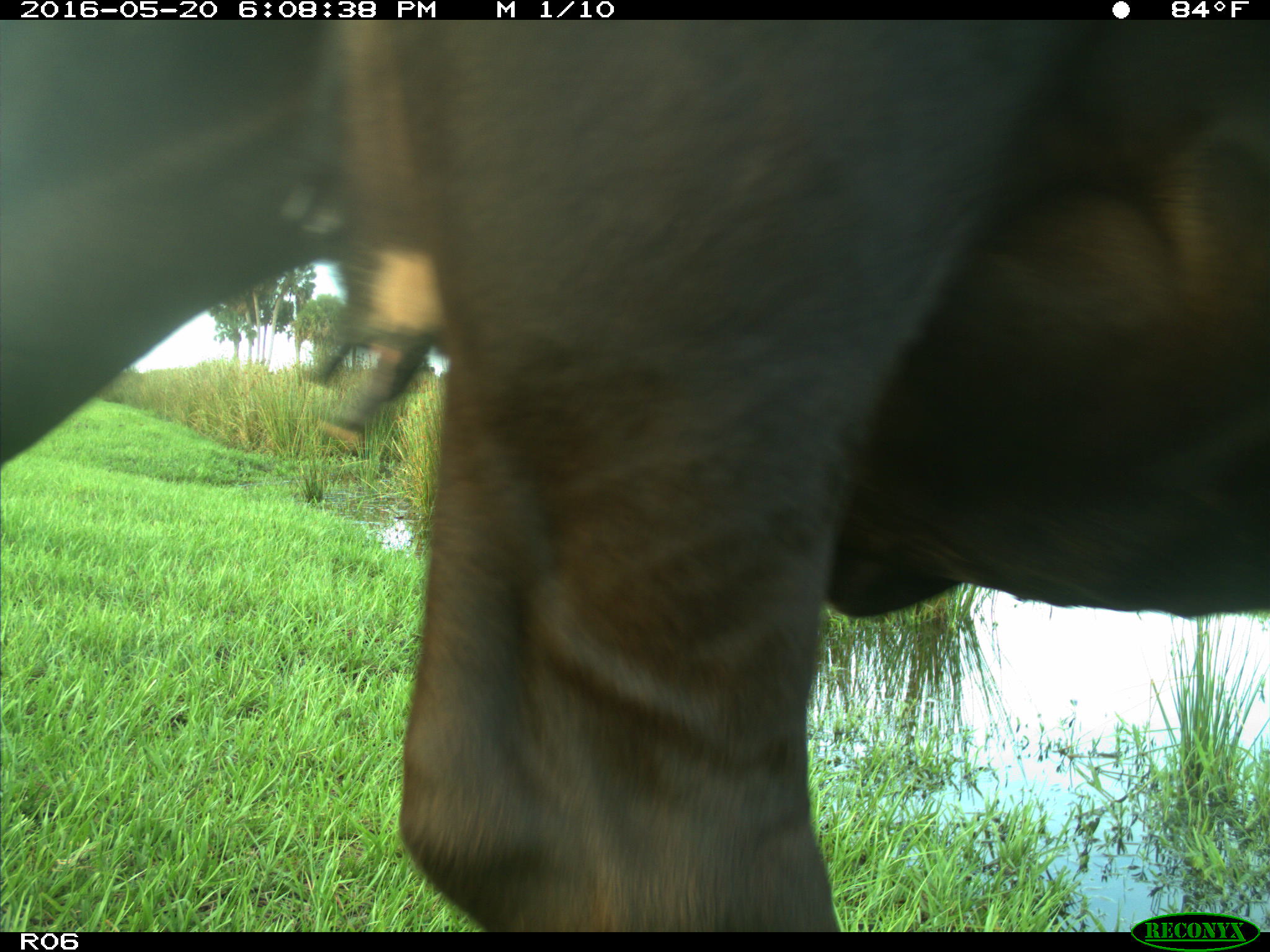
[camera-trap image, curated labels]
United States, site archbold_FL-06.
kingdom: Animalia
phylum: Chordata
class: Mammalia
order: Artiodactyla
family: Bovidae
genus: Bos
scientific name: Bos taurus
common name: domestic cow